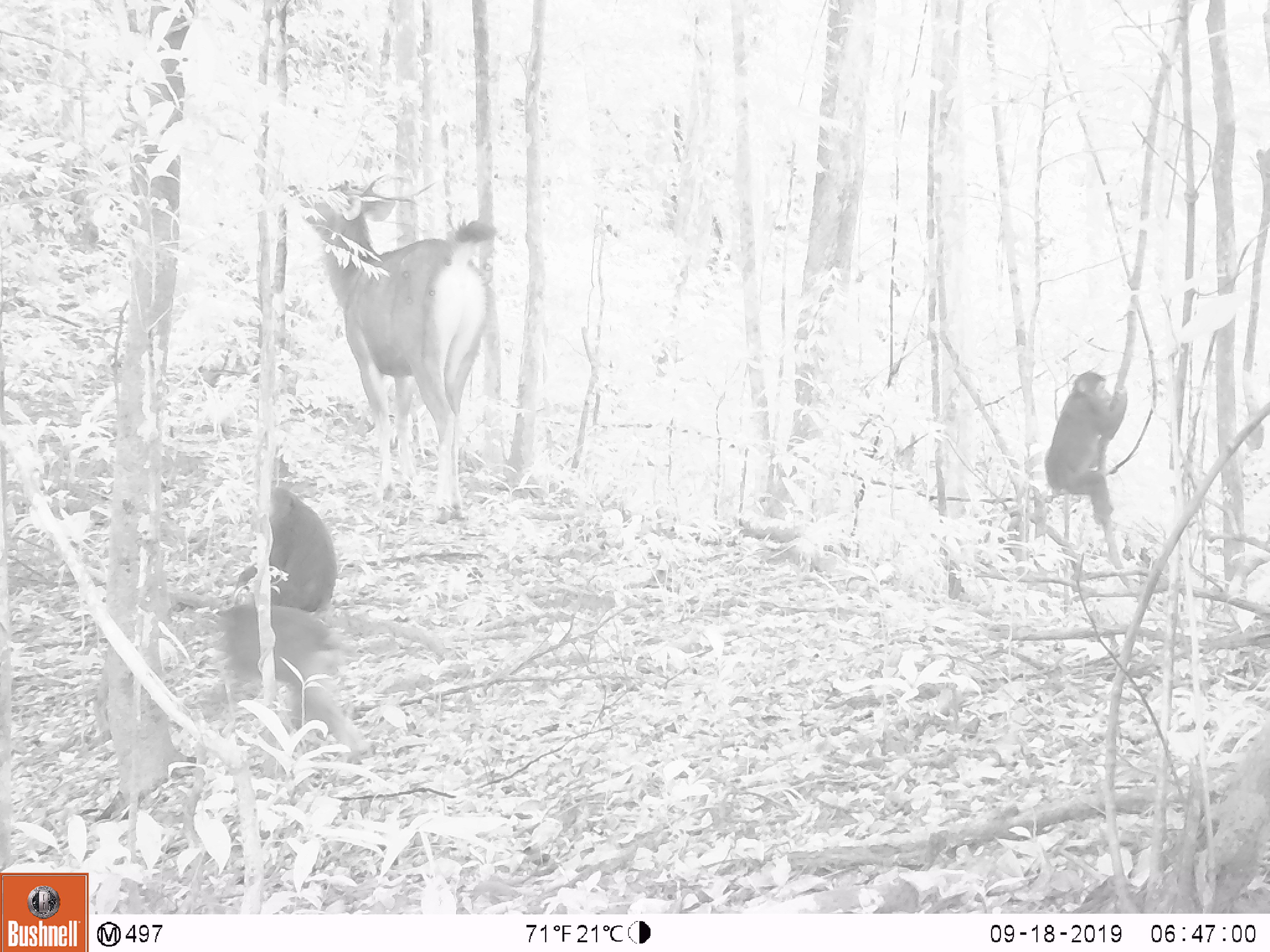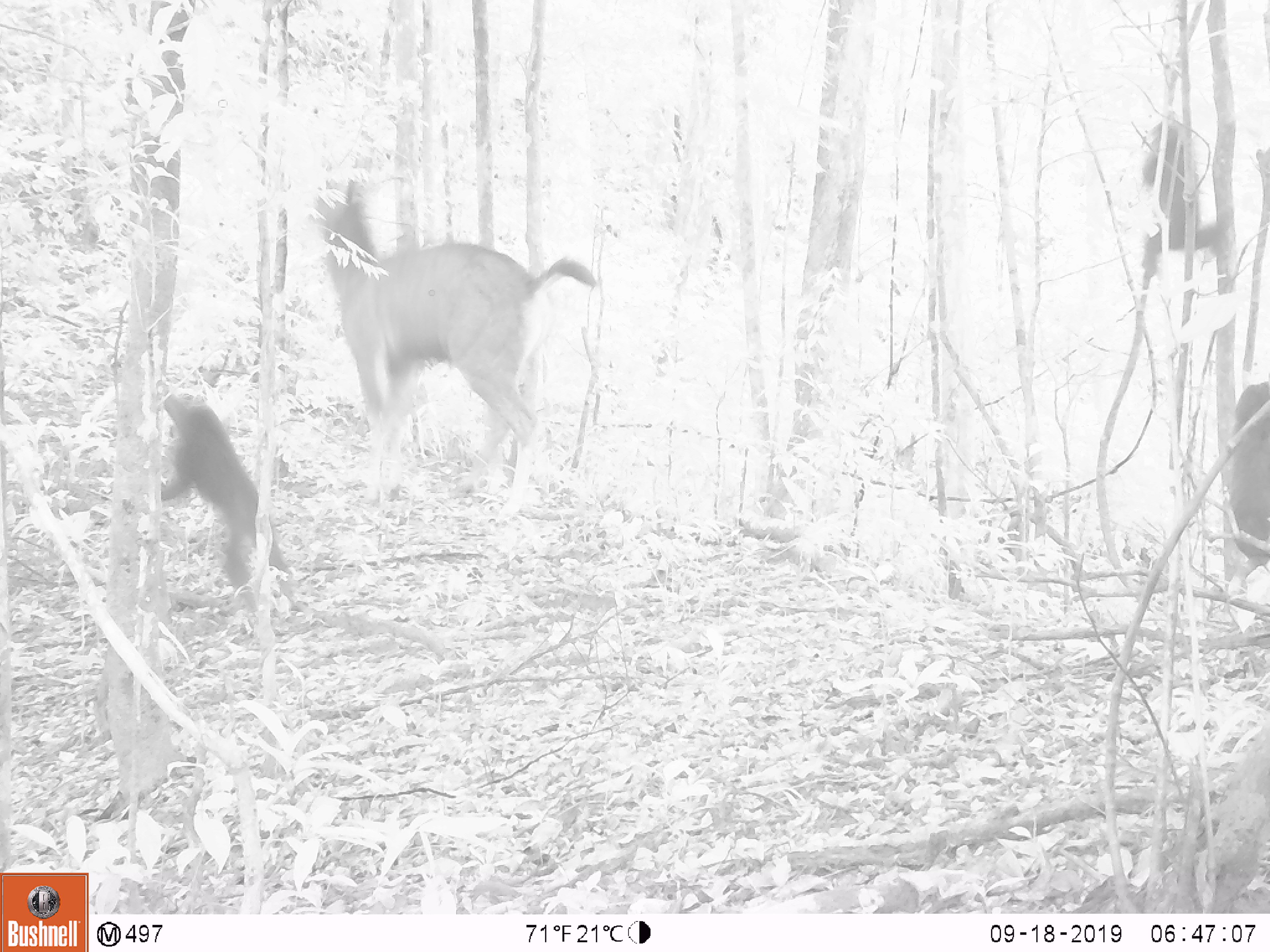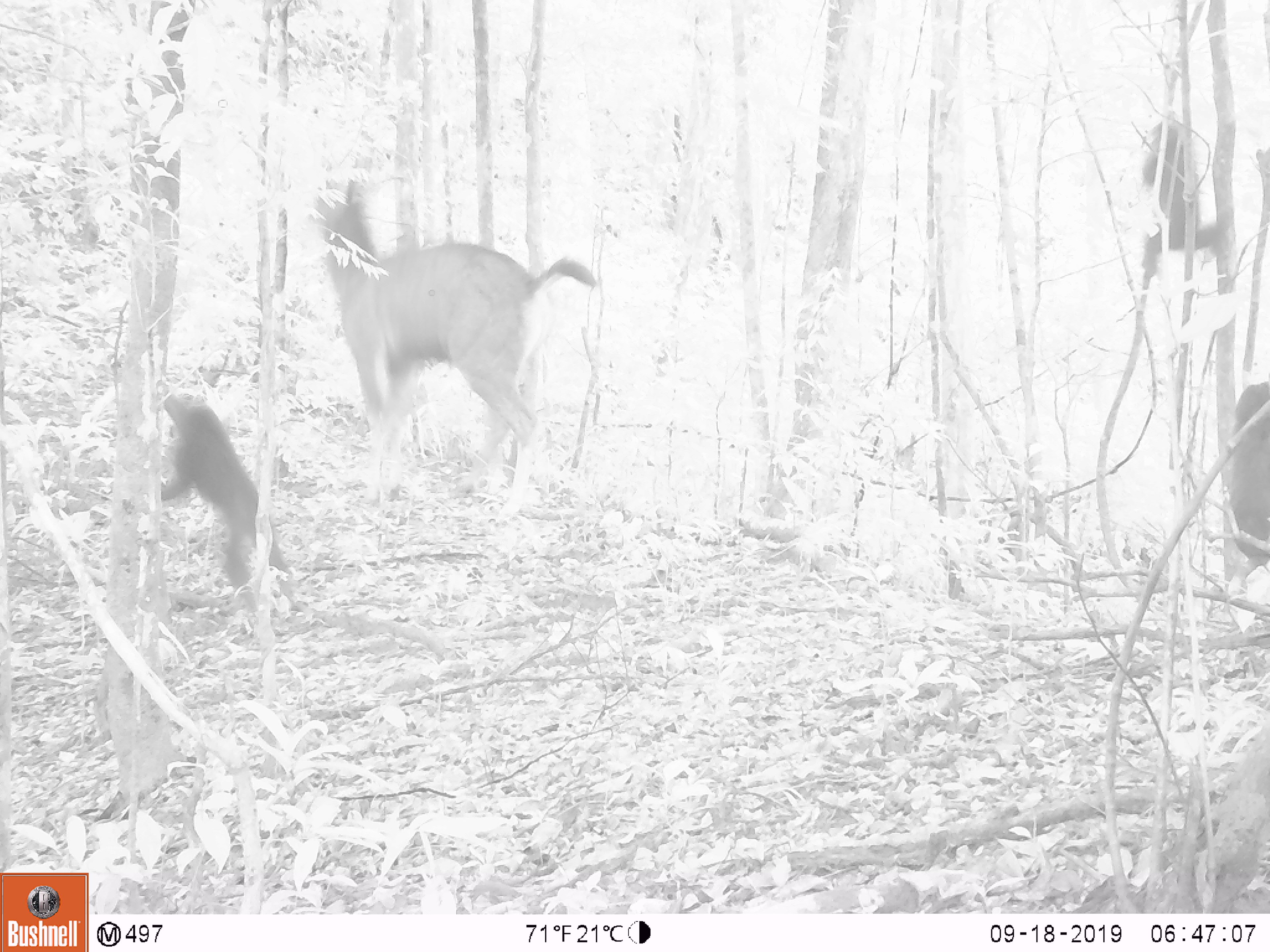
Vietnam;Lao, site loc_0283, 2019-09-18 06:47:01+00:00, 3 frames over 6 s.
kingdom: Animalia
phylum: Chordata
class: Mammalia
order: Primates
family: Cercopithecidae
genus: Macaca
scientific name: Macaca arctoides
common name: stump-tailed macaque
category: stump tailed macaque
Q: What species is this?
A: Stump tailed macaque (stump-tailed macaque) (Macaca arctoides).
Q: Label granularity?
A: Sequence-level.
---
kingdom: Animalia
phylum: Chordata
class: Mammalia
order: Artiodactyla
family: Cervidae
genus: Rusa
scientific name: Rusa unicolor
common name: sambar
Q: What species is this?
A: Sambar (Rusa unicolor).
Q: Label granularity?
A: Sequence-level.